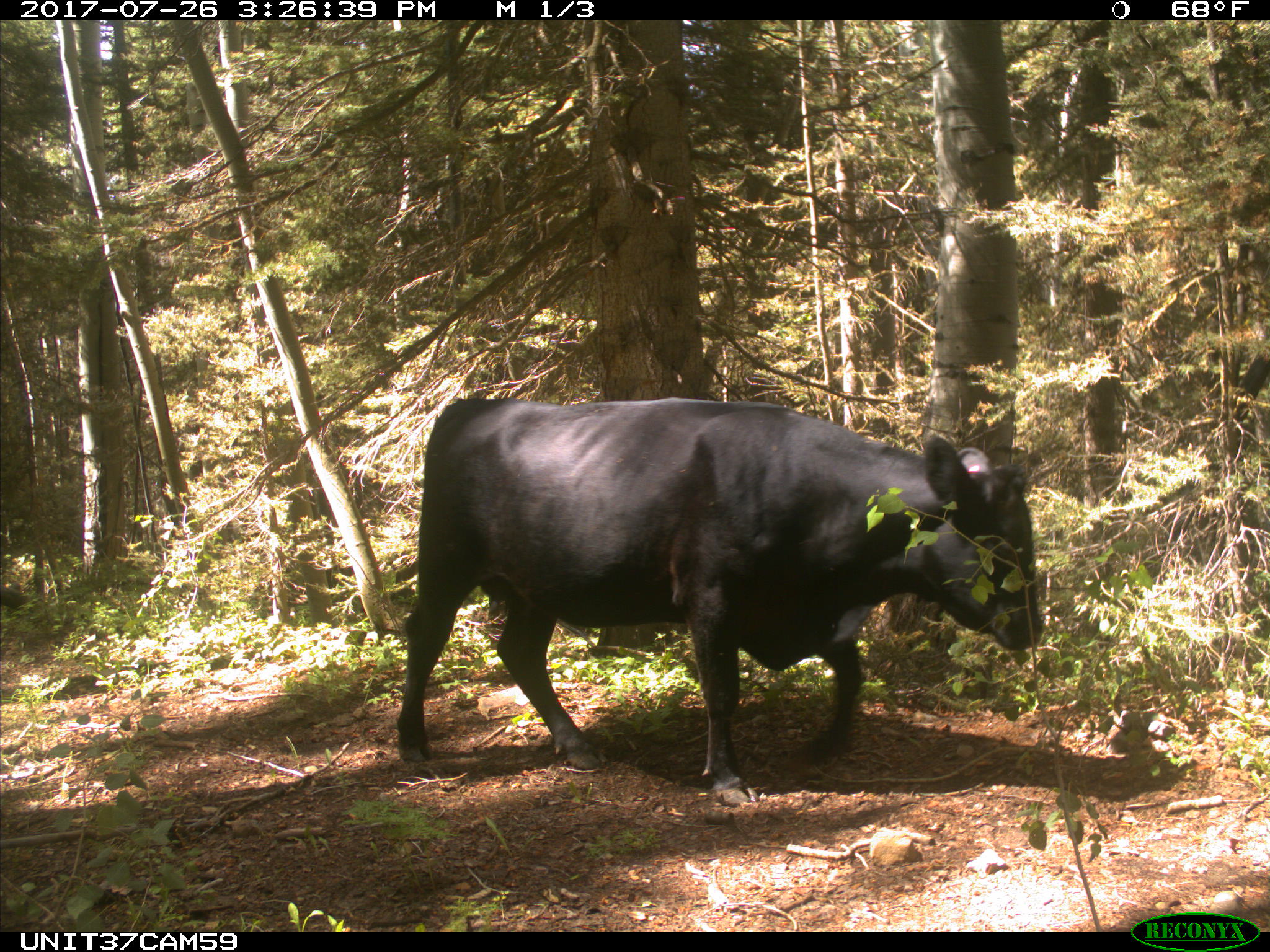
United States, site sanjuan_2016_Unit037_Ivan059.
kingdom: Animalia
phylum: Chordata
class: Mammalia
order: Artiodactyla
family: Bovidae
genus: Bos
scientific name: Bos taurus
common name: domestic cow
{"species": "Bos taurus (domestic cow)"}